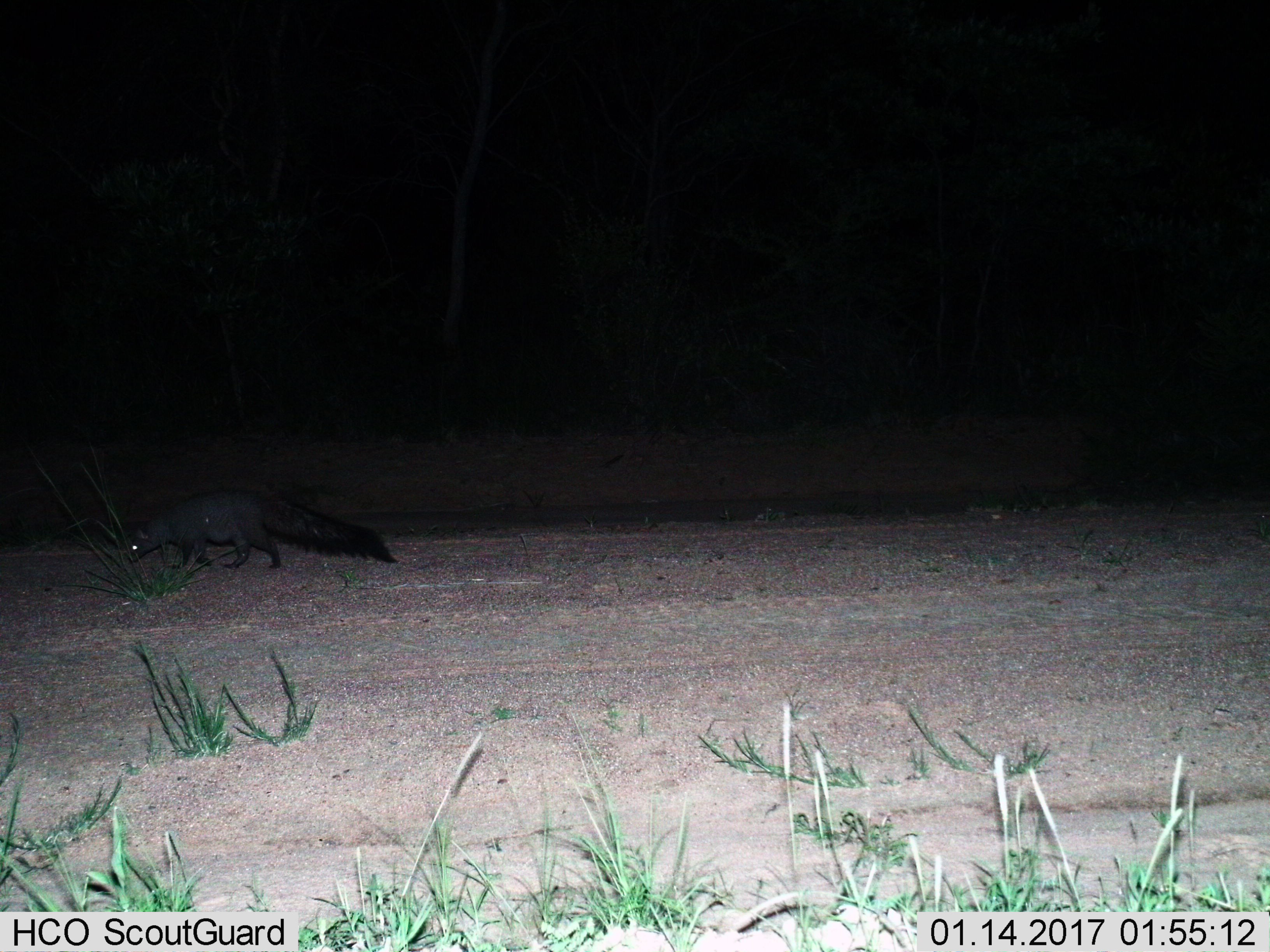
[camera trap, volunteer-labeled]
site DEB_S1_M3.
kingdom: Animalia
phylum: Chordata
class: Mammalia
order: Carnivora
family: Herpestidae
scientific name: Herpestidae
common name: mongoose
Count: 1.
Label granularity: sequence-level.